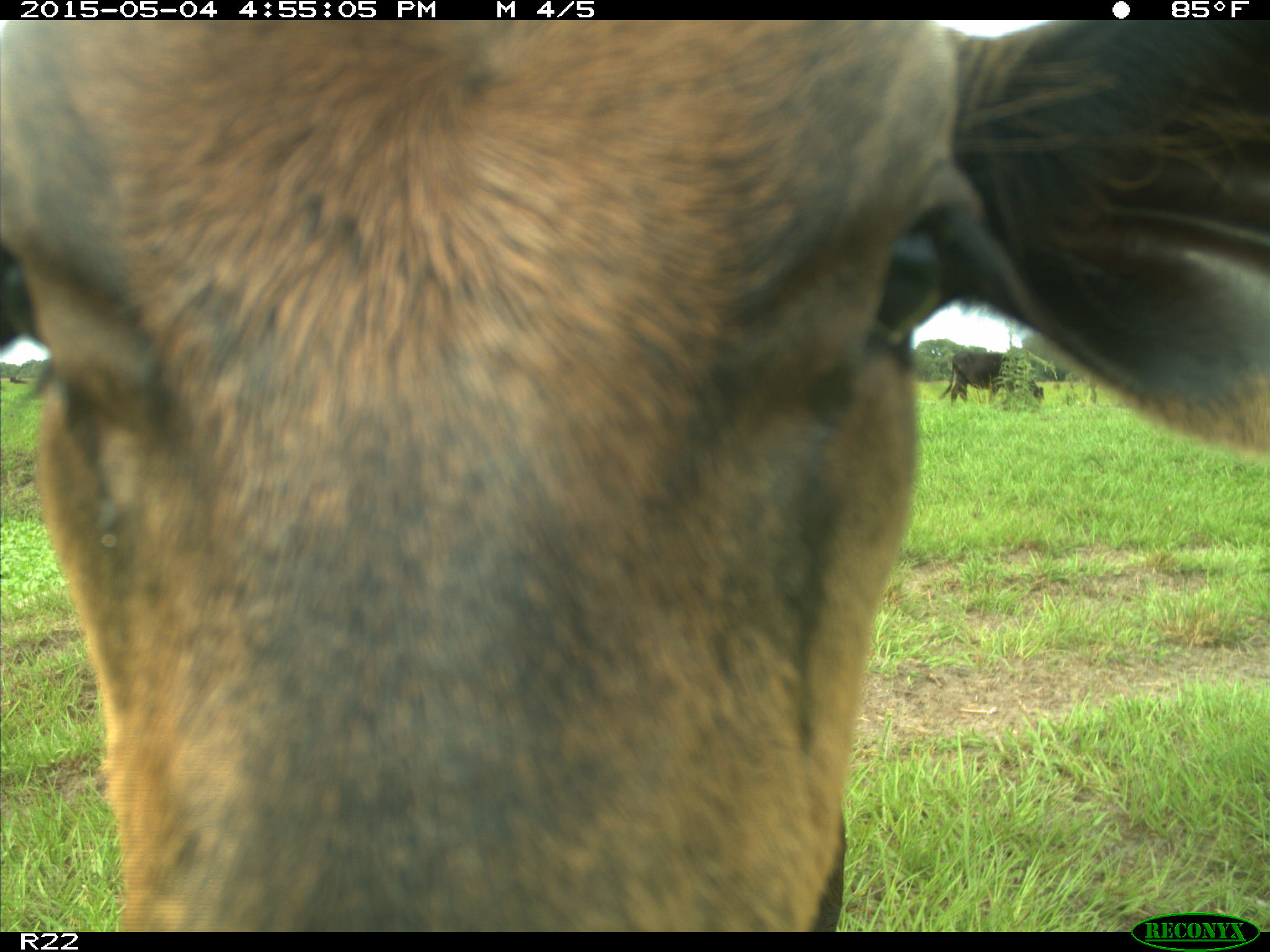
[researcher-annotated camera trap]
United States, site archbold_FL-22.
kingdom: Animalia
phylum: Chordata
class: Mammalia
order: Artiodactyla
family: Bovidae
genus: Bos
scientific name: Bos taurus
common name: domestic cow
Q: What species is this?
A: Bos taurus (domestic cow).